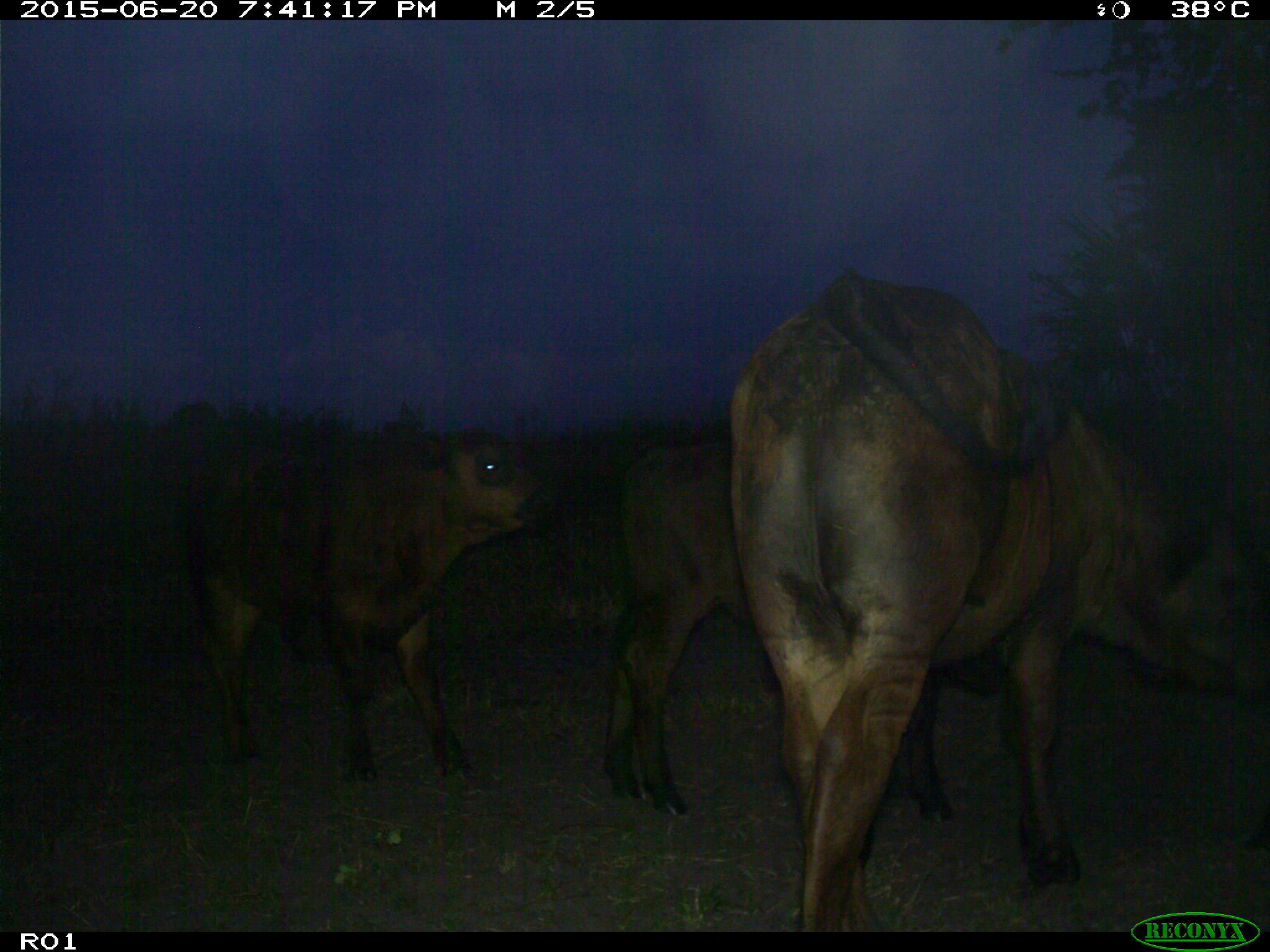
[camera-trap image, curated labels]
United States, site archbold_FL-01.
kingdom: Animalia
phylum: Chordata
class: Mammalia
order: Artiodactyla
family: Bovidae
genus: Bos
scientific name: Bos taurus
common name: domestic cow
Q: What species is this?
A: Bos taurus (domestic cow).